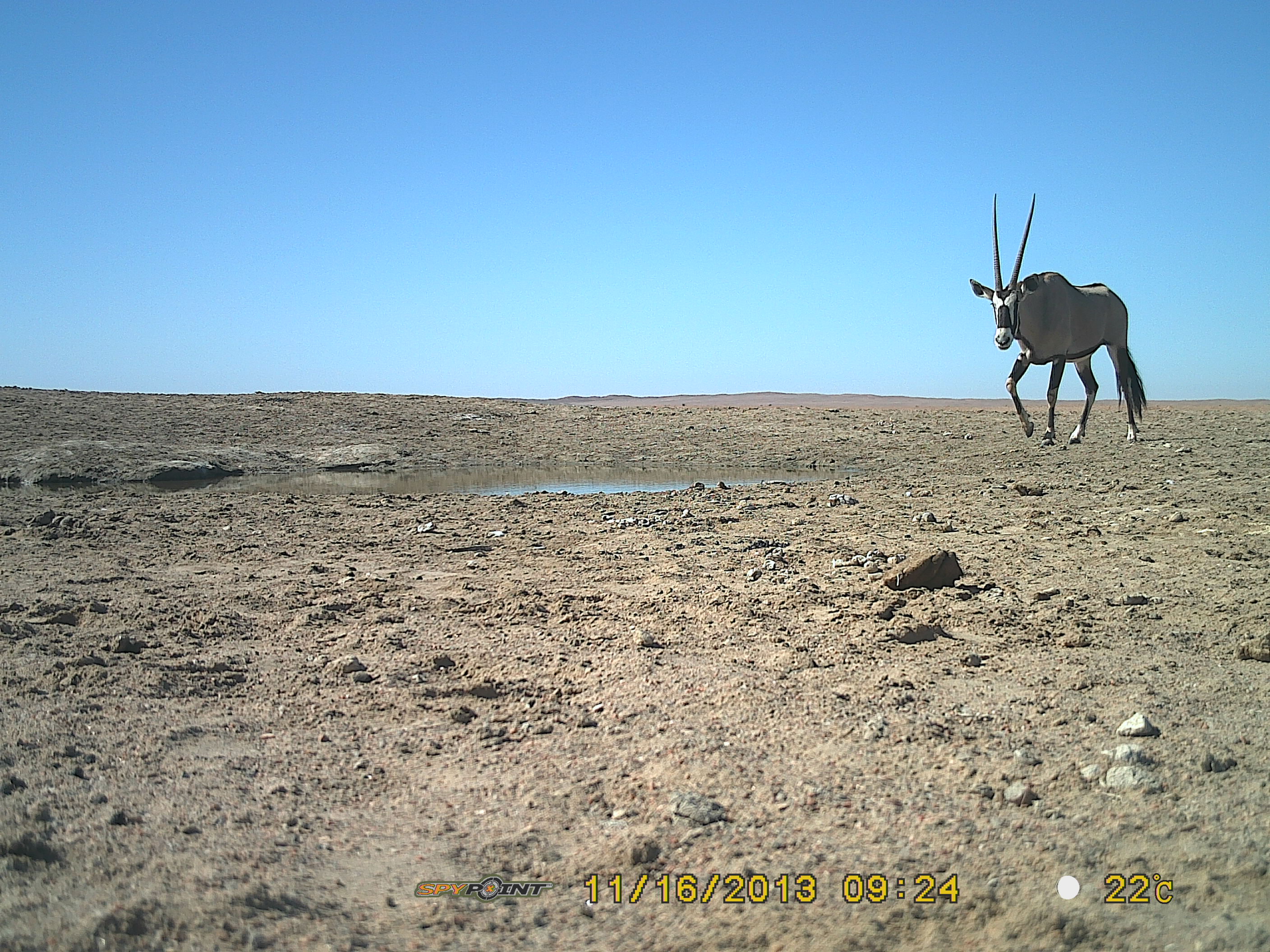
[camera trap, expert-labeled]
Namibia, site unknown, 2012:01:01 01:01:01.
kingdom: Animalia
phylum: Chordata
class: Mammalia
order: Artiodactyla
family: Bovidae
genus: Oryx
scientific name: Oryx gazella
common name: gemsbok